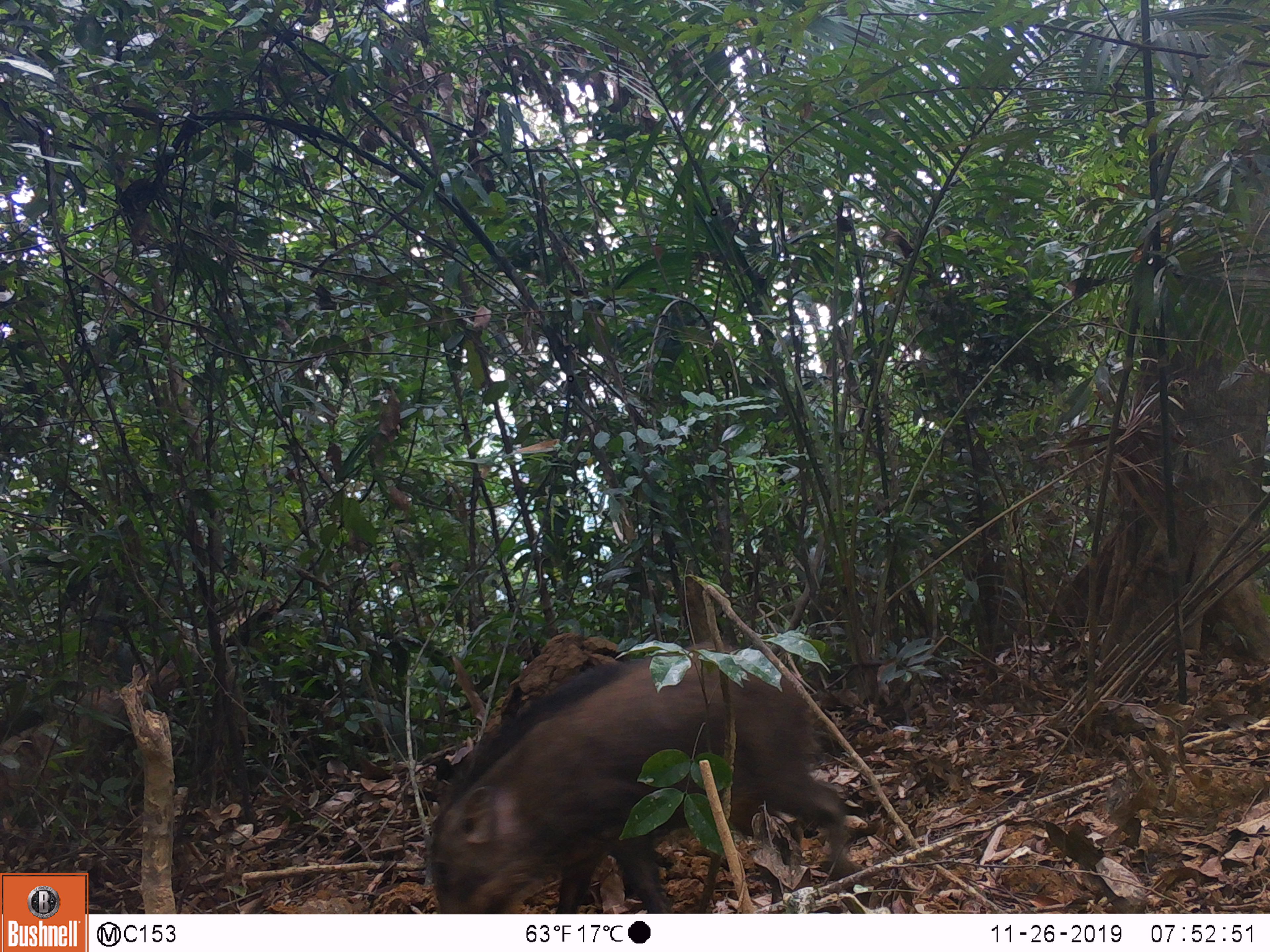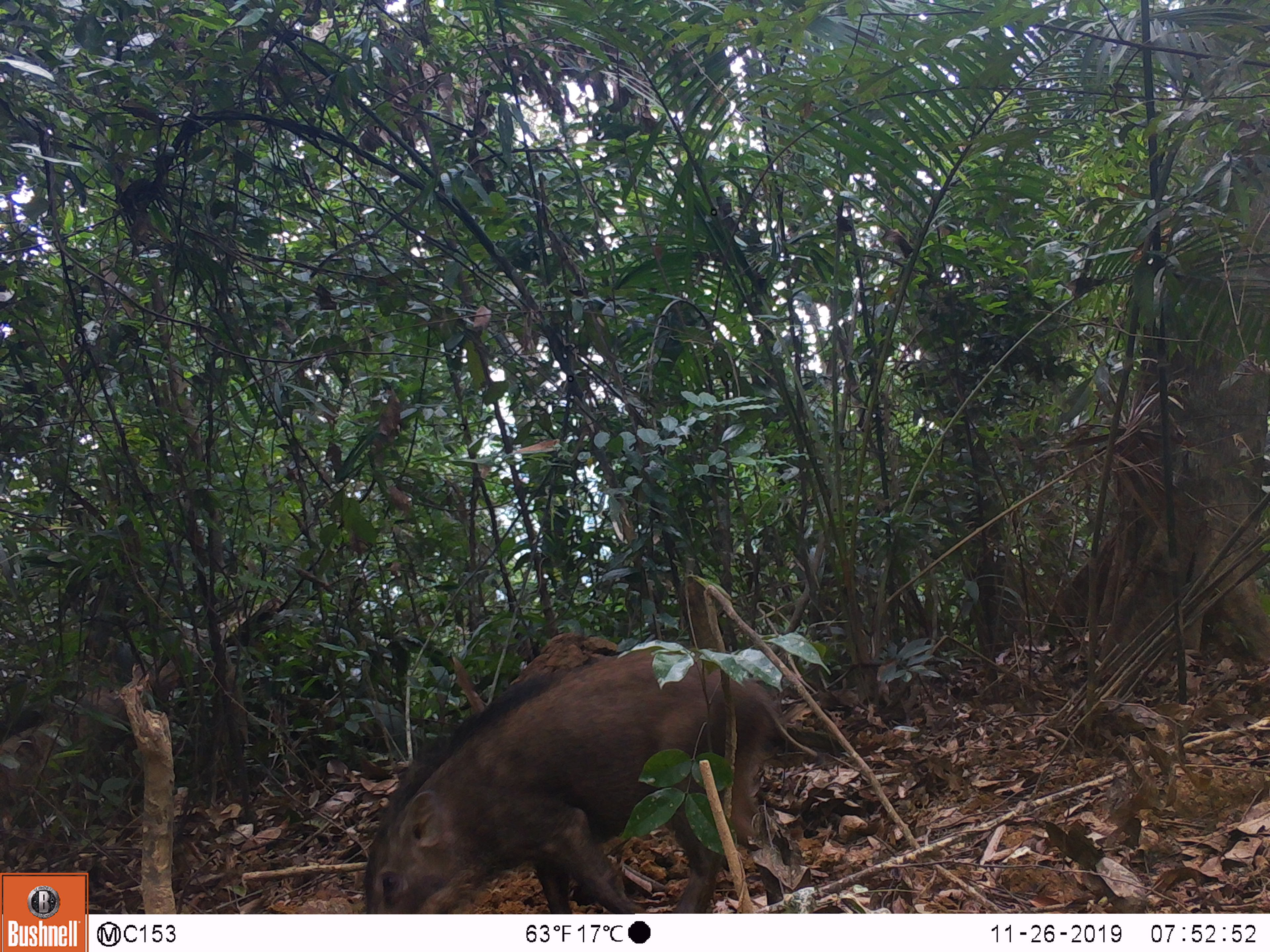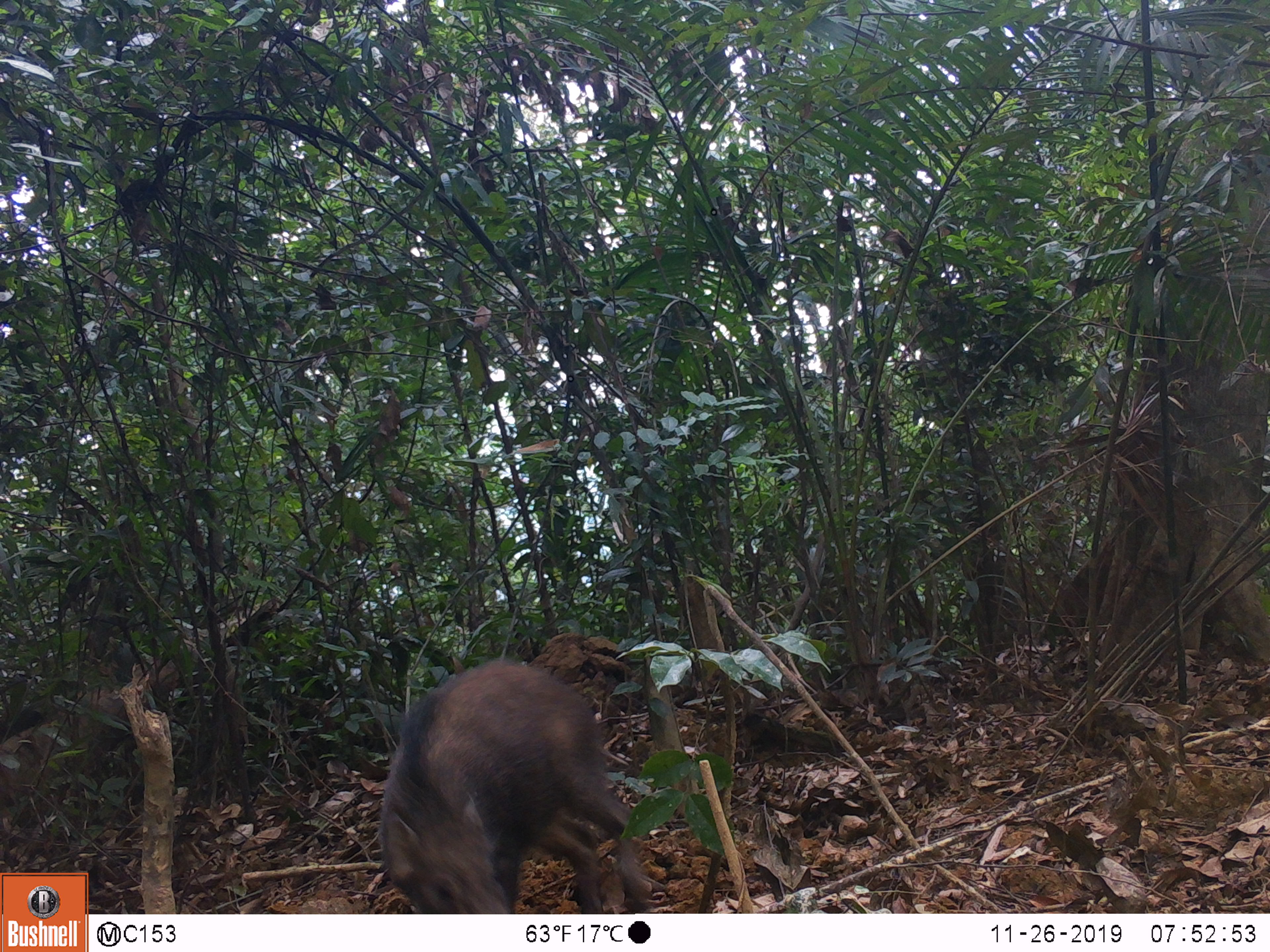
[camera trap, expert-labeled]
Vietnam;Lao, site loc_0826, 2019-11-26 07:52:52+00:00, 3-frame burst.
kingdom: Animalia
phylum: Chordata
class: Mammalia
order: Artiodactyla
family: Suidae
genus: Sus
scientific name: Sus scrofa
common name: eurasian wild pig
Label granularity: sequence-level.